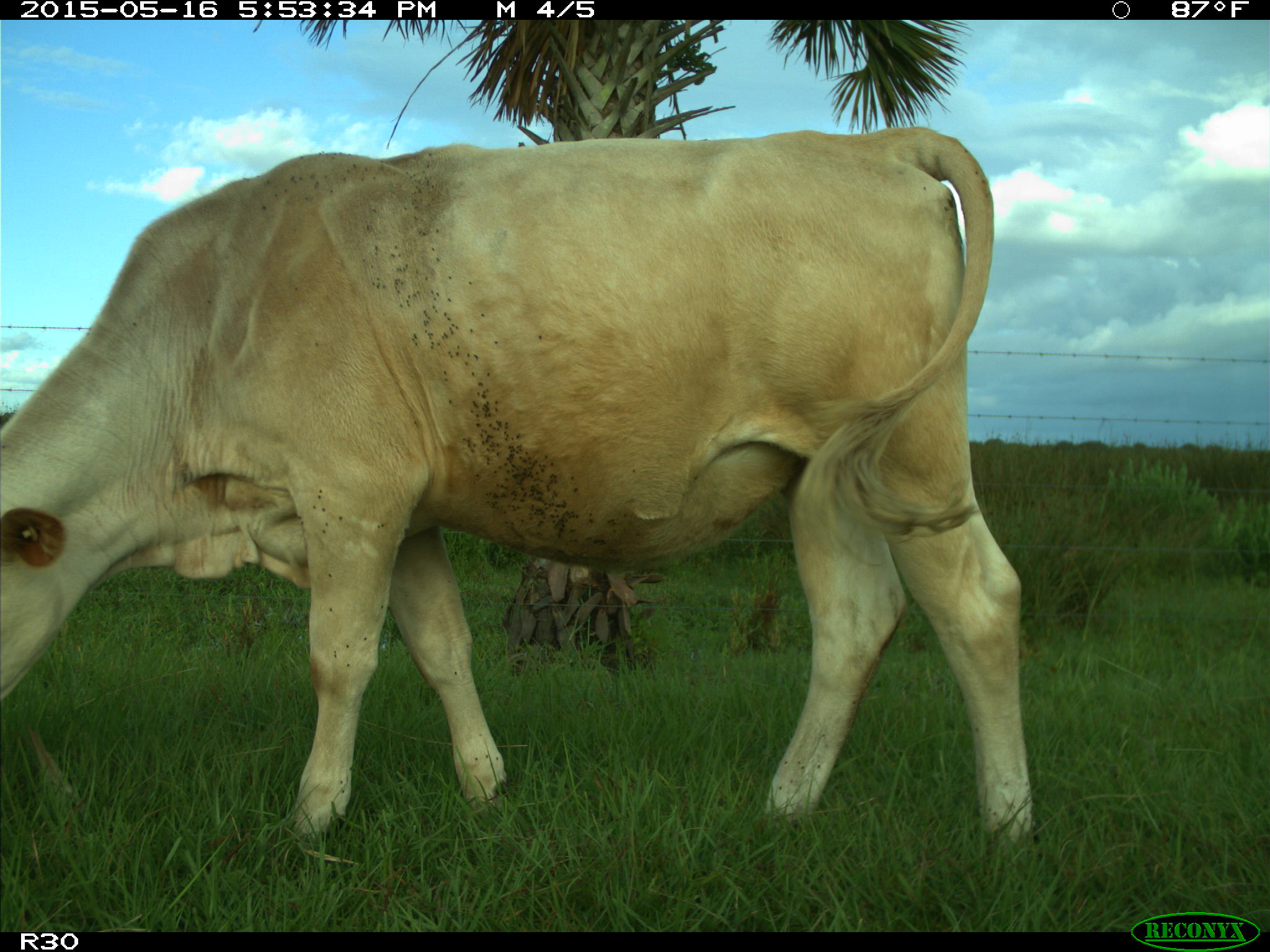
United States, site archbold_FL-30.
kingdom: Animalia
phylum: Chordata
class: Mammalia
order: Artiodactyla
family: Bovidae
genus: Bos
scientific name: Bos taurus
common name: domestic cow